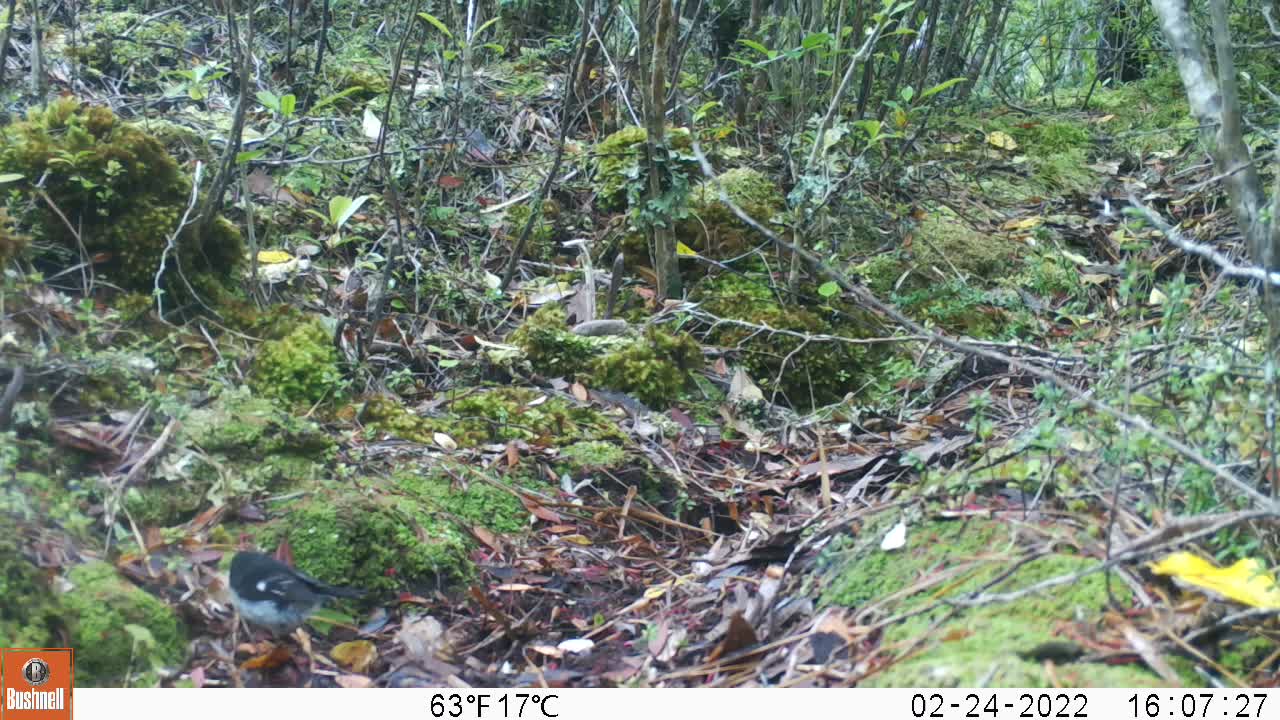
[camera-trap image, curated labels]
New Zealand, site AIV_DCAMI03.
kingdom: Animalia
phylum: Chordata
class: Aves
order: Passeriformes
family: Petroicidae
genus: Petroica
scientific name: Petroica macrocephala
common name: tomtit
Tomtit (Petroica macrocephala).